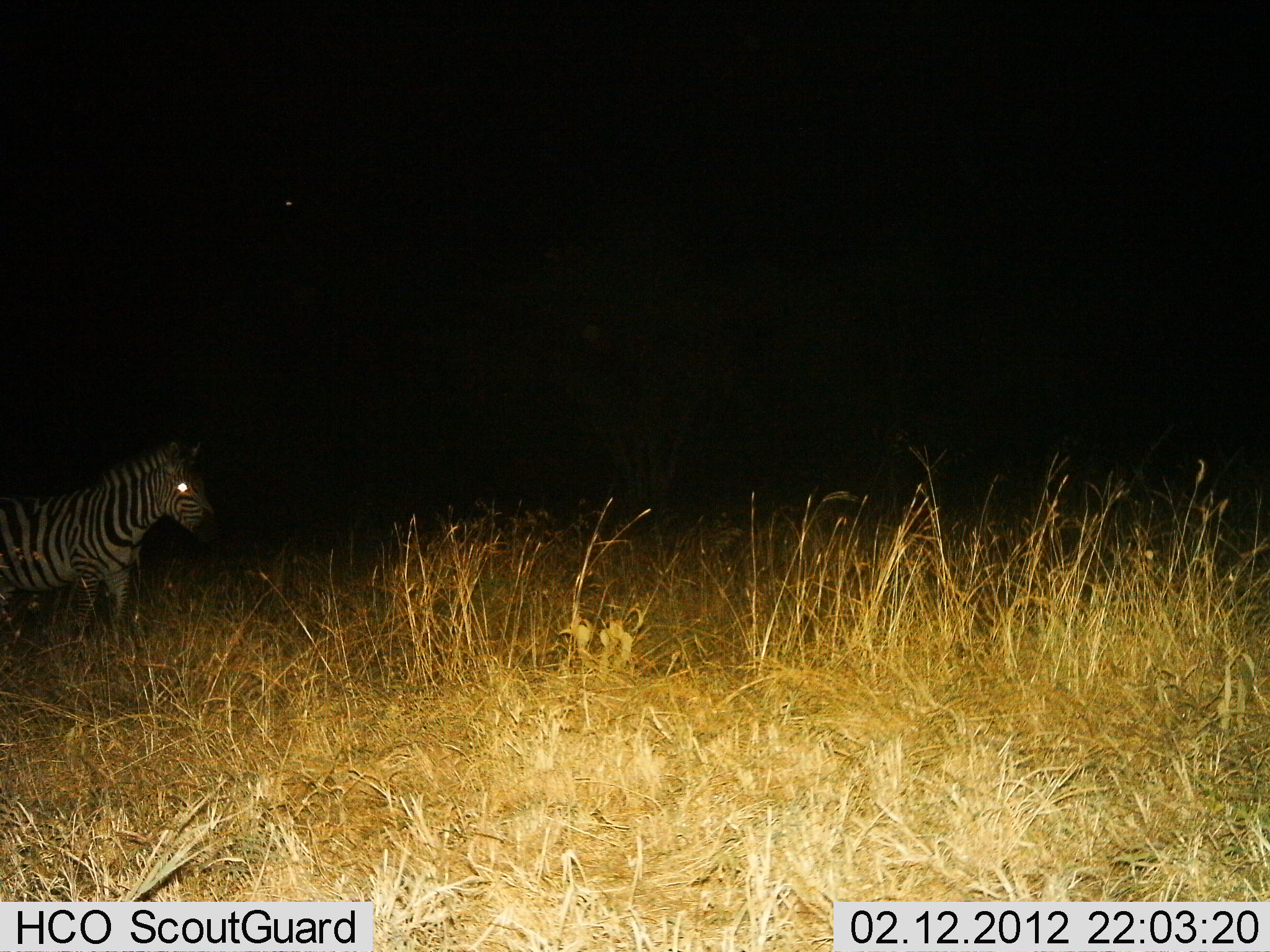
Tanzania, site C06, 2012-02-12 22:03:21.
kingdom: Animalia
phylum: Chordata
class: Mammalia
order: Perissodactyla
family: Equidae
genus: Equus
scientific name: Equus quagga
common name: plains zebra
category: zebra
Zebra (plains zebra) (Equus quagga), count 1. Behavior (volunteer vote fractions): standing 72%, resting 0%, moving 28%, interacting 0%. Young present (vote fraction): 0%. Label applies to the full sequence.